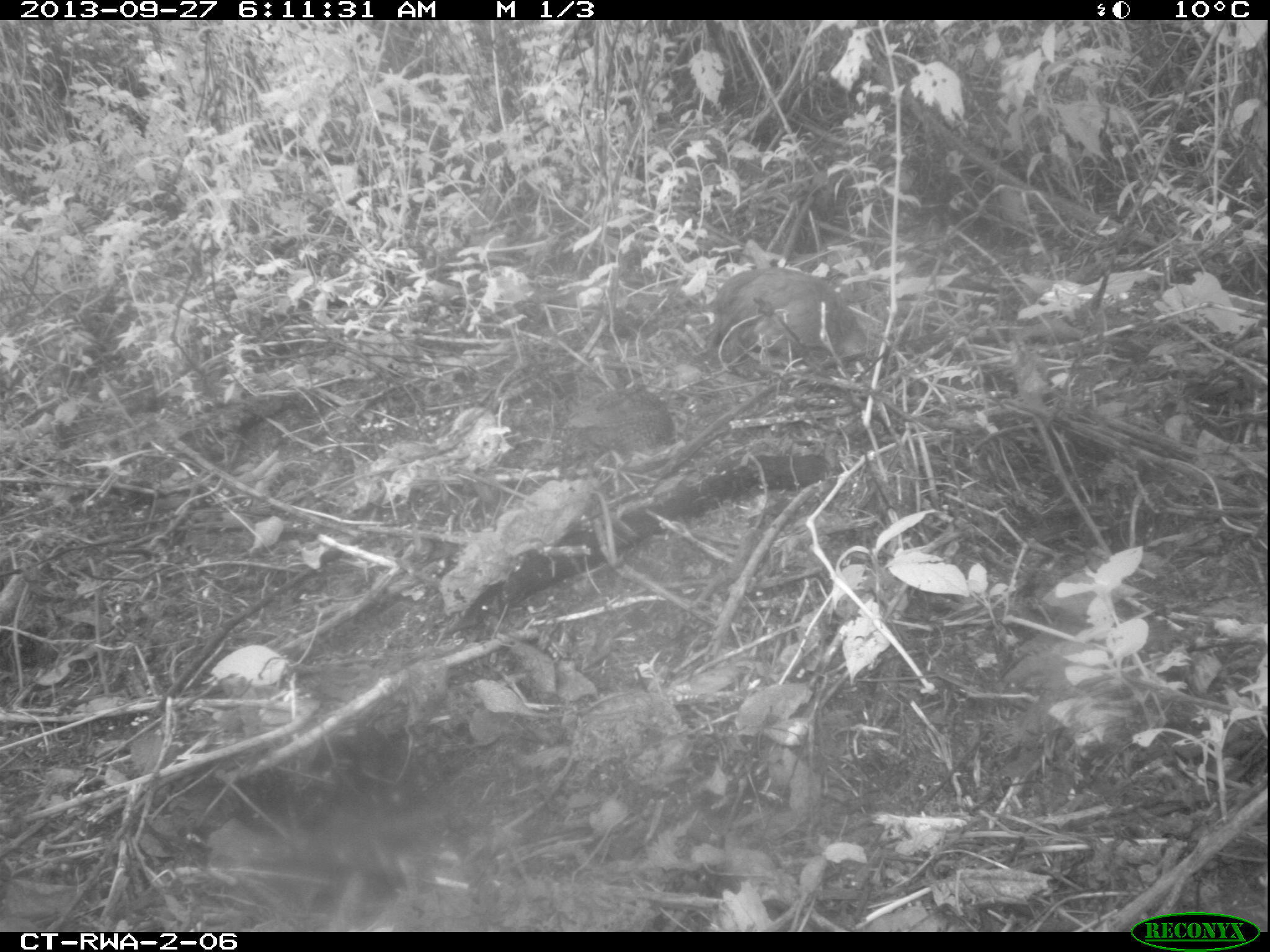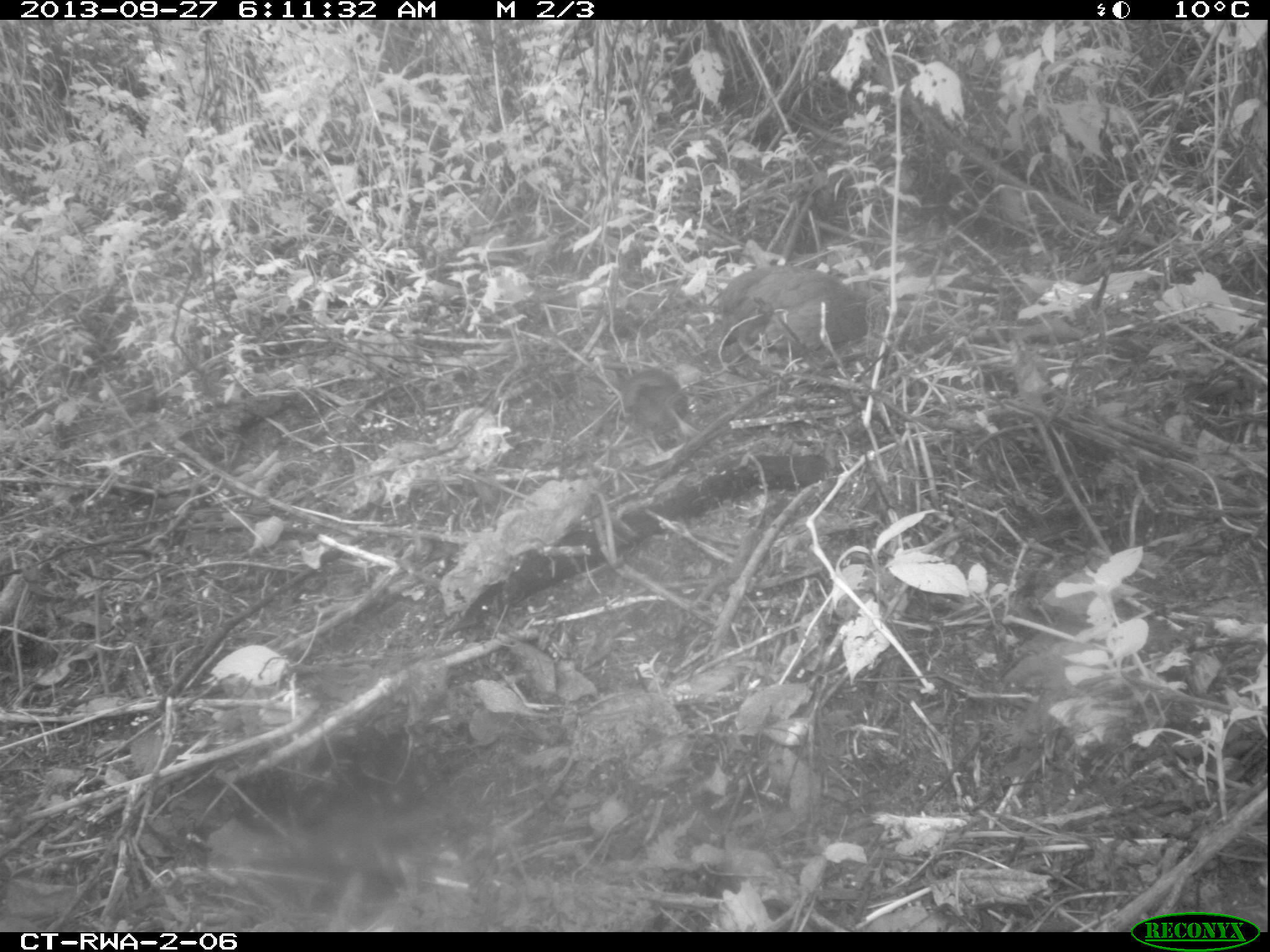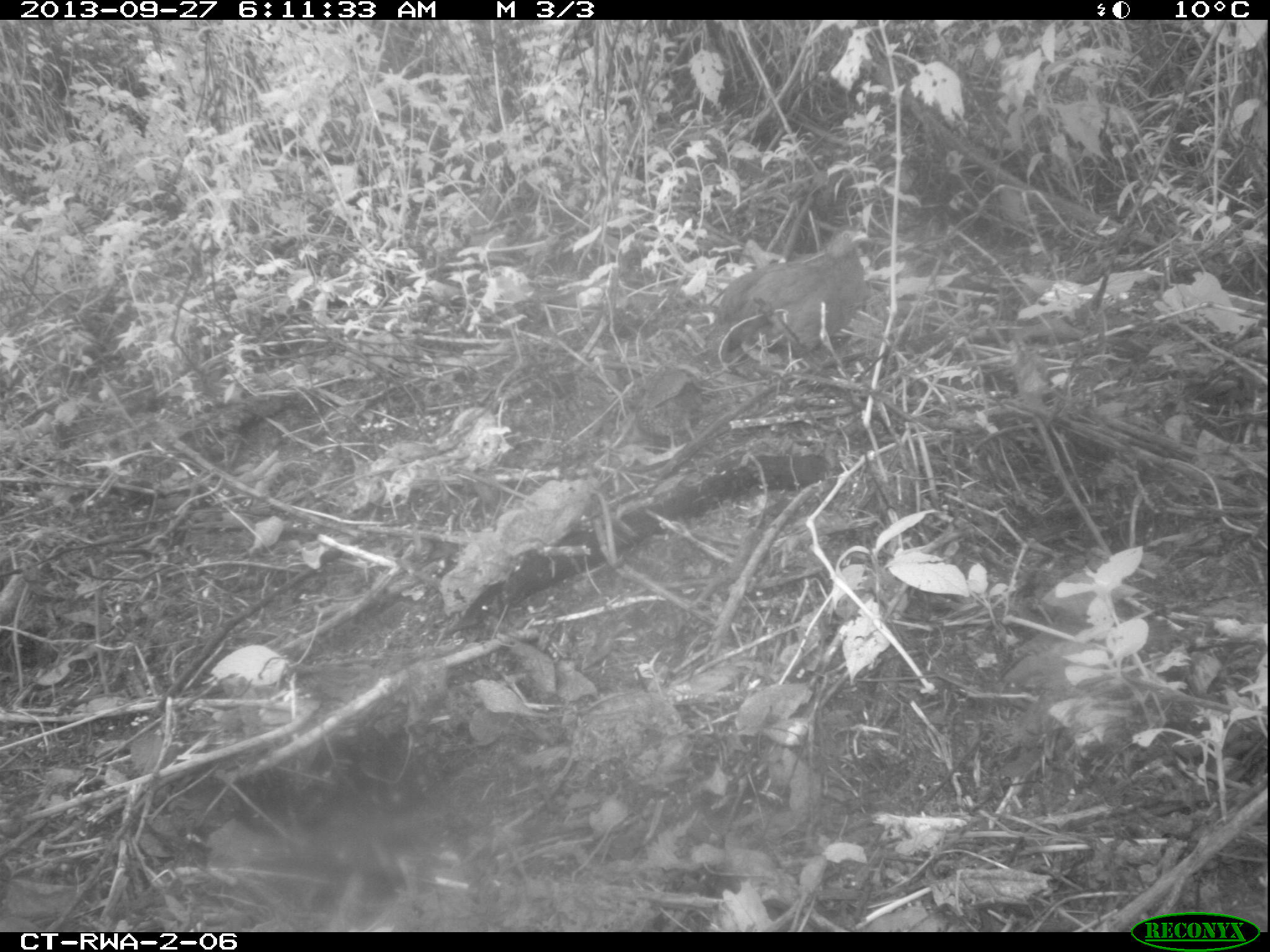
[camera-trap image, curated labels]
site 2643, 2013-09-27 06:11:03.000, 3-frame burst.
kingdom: Animalia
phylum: Chordata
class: Aves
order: Galliformes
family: Phasianidae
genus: Pternistis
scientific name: Pternistis nobilis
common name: handsome francolin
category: francolinus nobilis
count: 2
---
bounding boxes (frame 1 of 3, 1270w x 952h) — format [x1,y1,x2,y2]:
francolinus nobilis: [709,263,873,361]; [573,385,677,455]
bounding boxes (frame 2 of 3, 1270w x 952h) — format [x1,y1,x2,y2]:
francolinus nobilis: [704,262,867,365]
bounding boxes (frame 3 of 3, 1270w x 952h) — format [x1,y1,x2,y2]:
francolinus nobilis: [712,222,870,353]